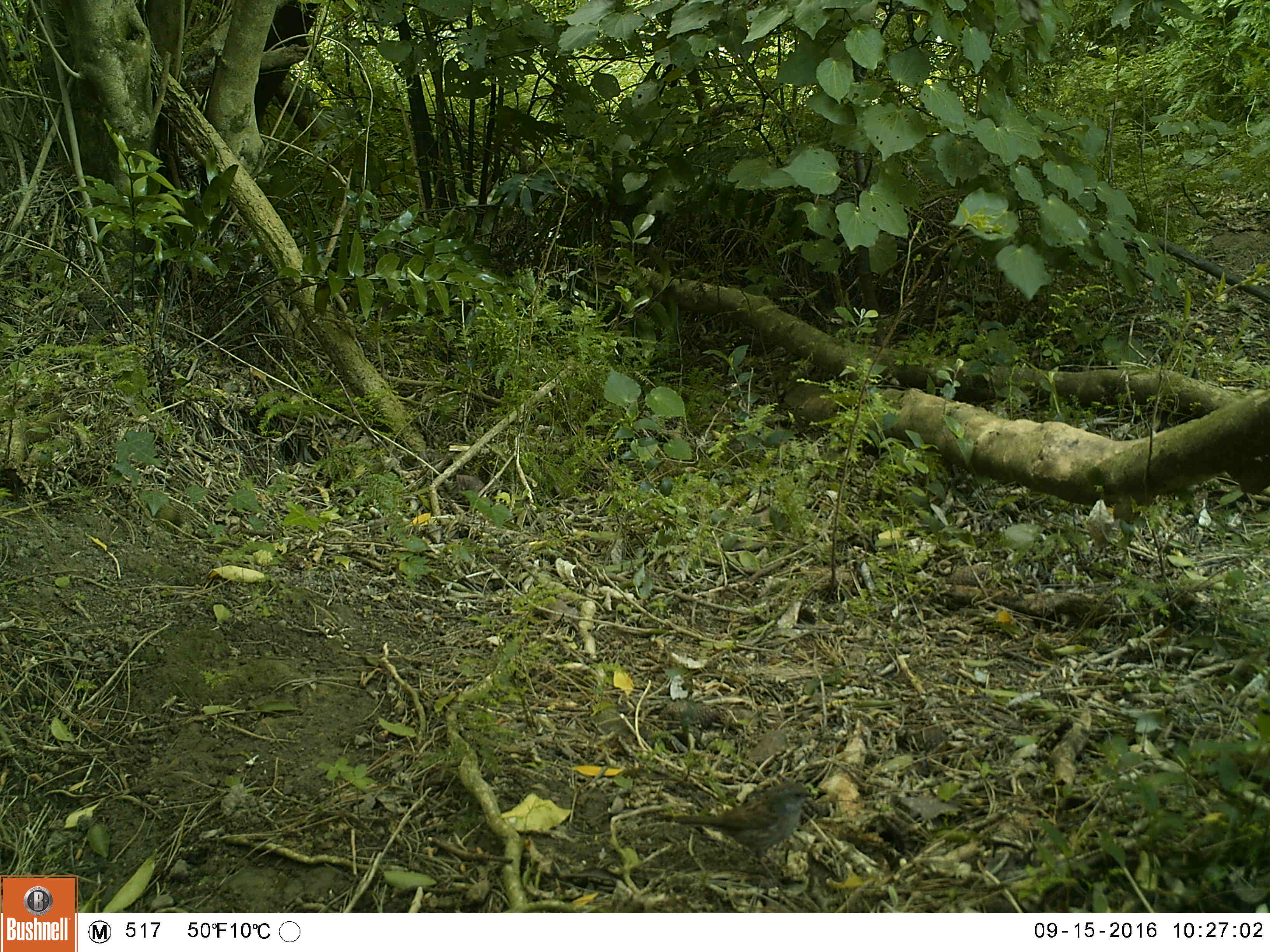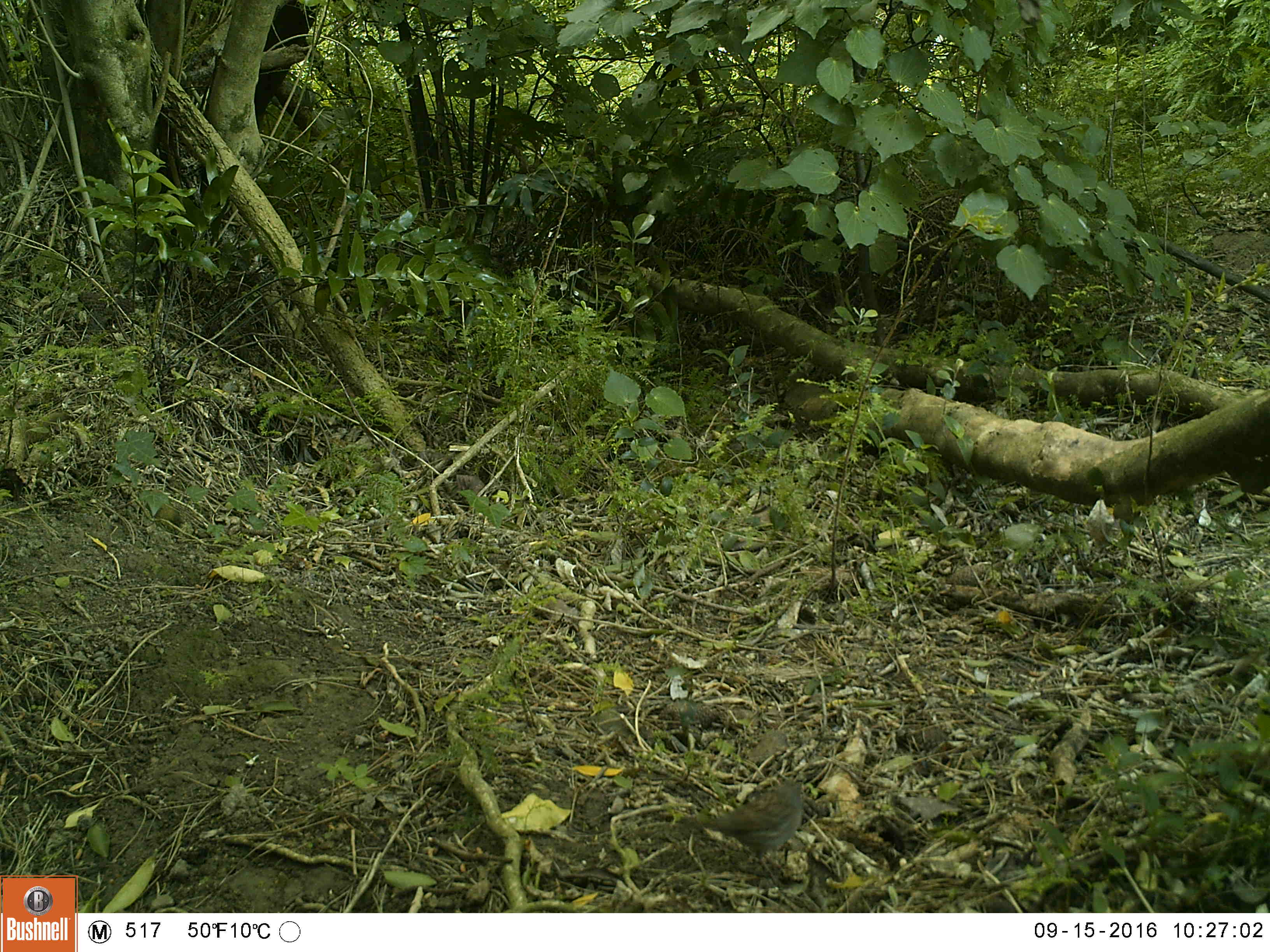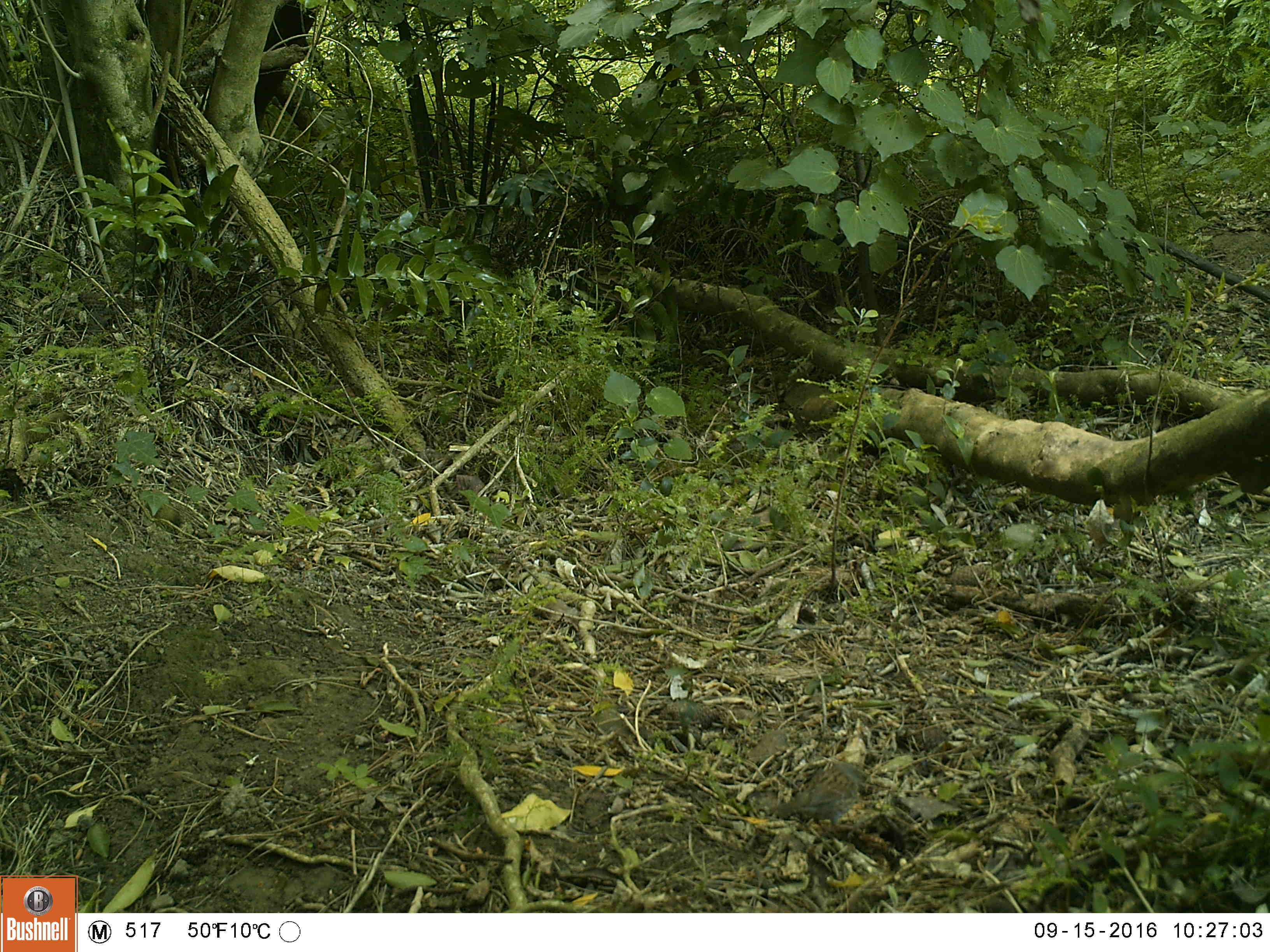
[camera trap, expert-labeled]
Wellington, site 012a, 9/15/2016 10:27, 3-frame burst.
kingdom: Animalia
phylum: Chordata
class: Aves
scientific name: Aves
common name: bird